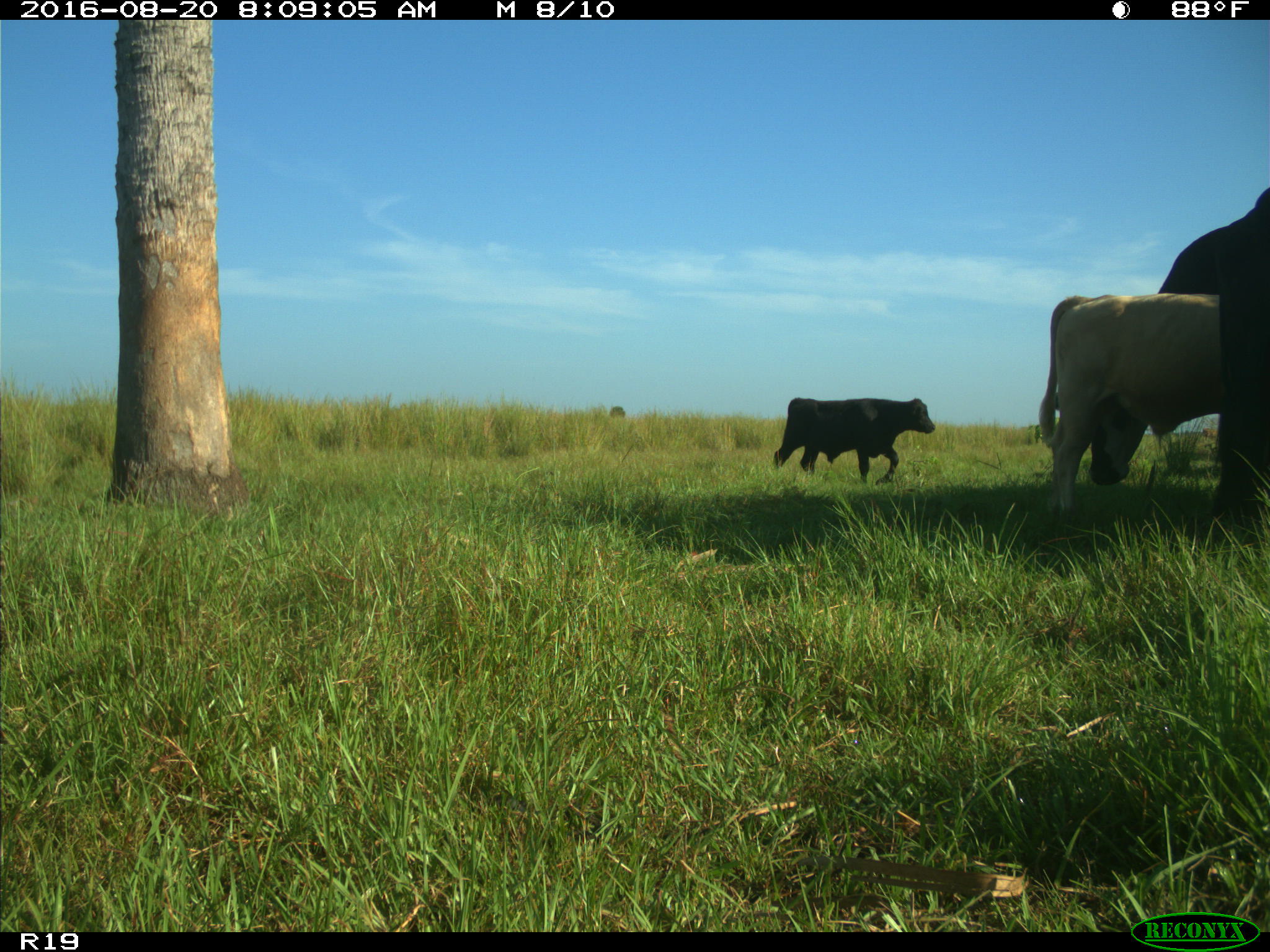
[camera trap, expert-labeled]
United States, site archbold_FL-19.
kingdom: Animalia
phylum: Chordata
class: Mammalia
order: Artiodactyla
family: Bovidae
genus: Bos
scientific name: Bos taurus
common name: domestic cow